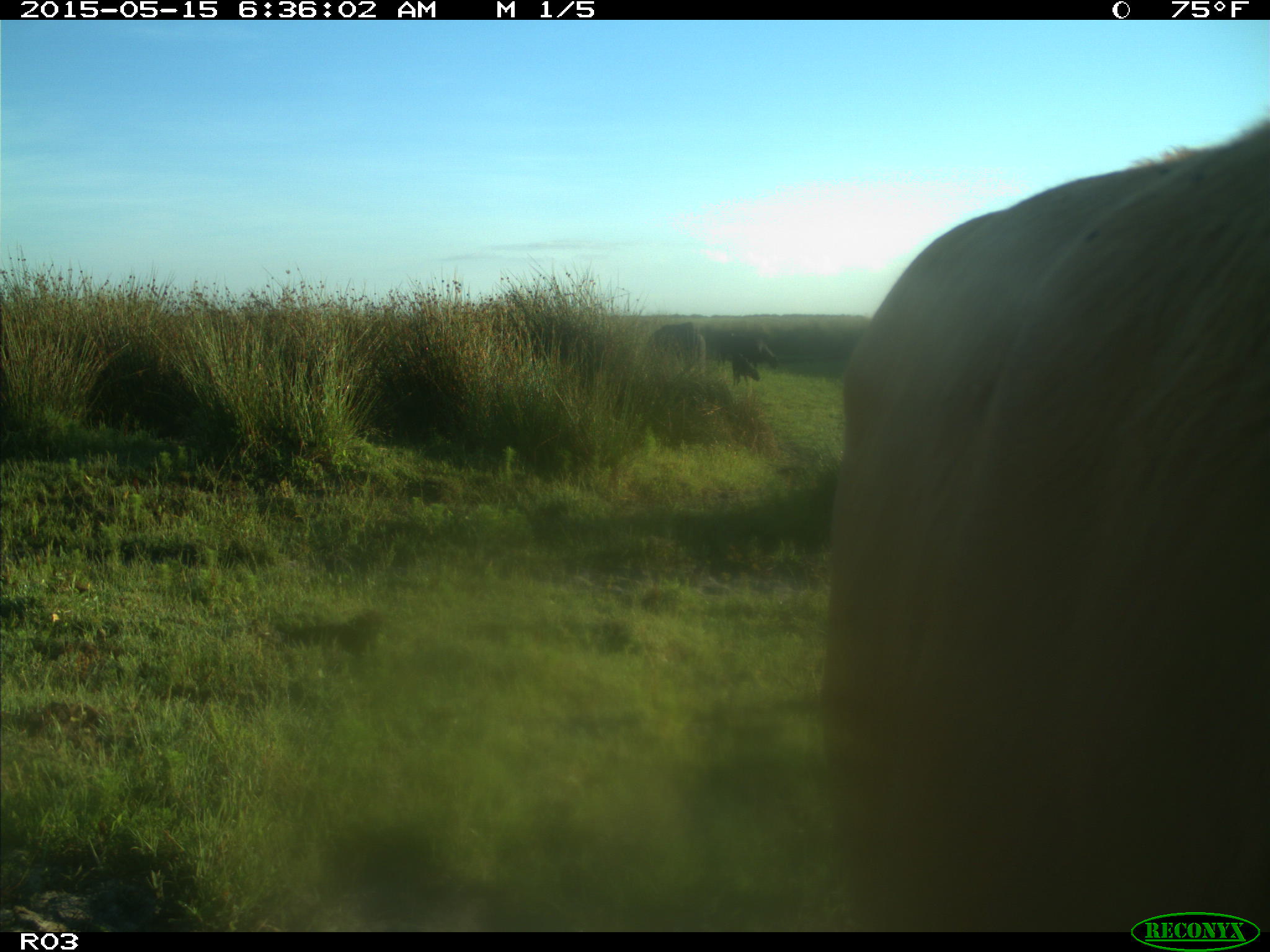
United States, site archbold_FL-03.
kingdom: Animalia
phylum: Chordata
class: Mammalia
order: Artiodactyla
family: Bovidae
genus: Bos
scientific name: Bos taurus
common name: domestic cow